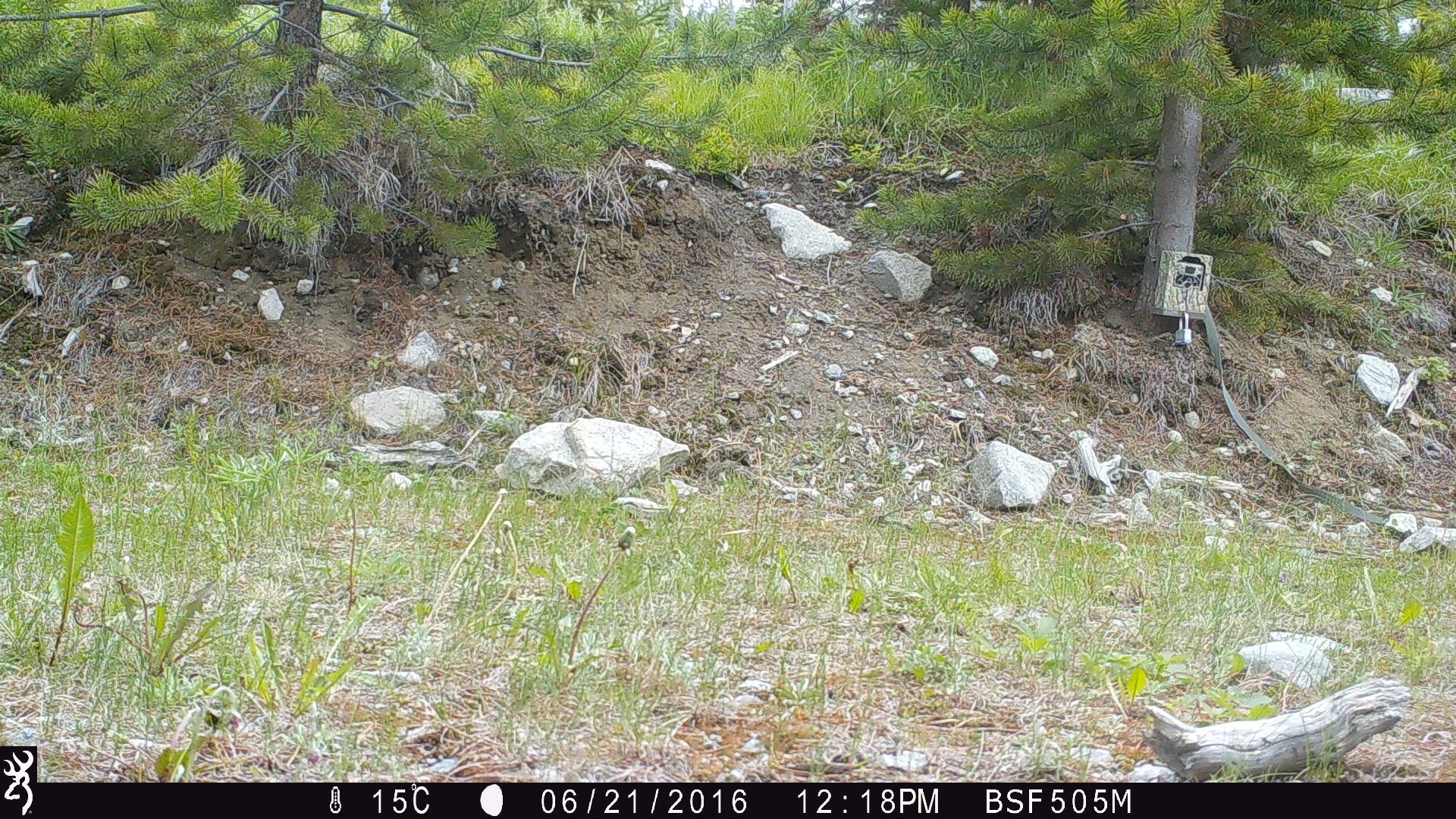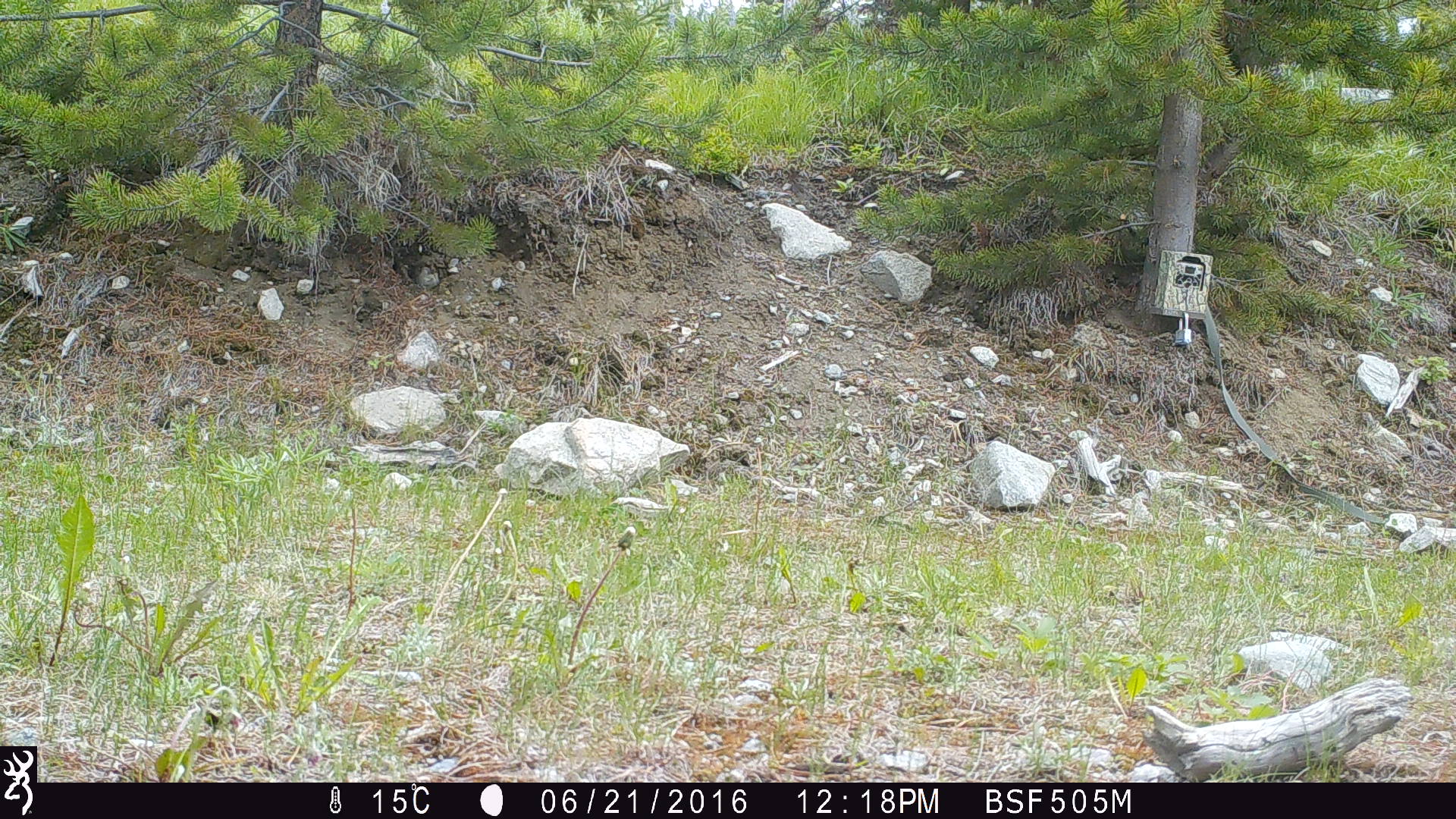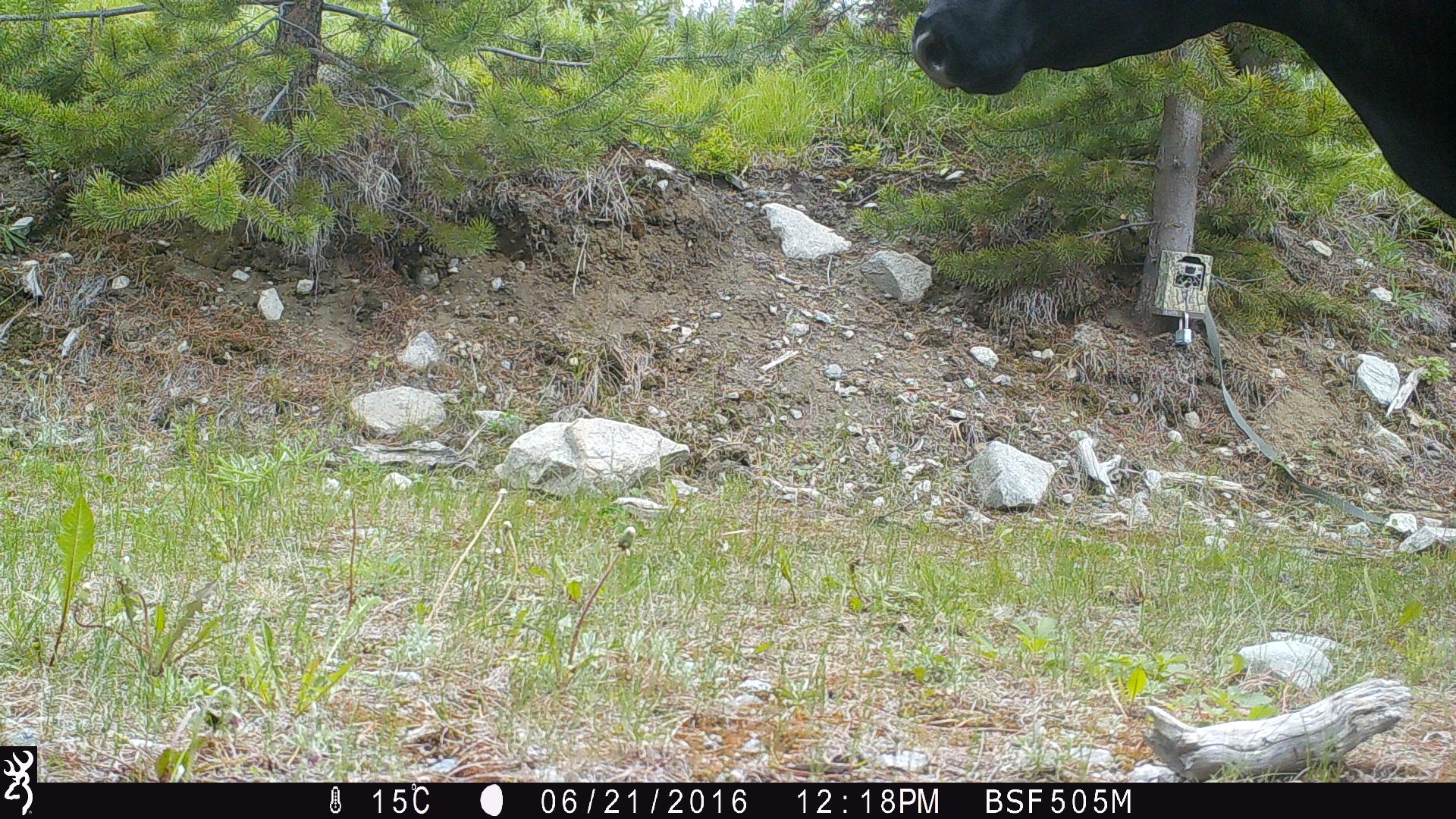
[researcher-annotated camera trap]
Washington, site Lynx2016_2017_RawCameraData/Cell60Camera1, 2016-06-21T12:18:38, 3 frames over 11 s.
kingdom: Animalia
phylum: Chordata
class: Mammalia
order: Artiodactyla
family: Bovidae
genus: Bos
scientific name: Bos taurus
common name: domestic cattle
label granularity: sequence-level